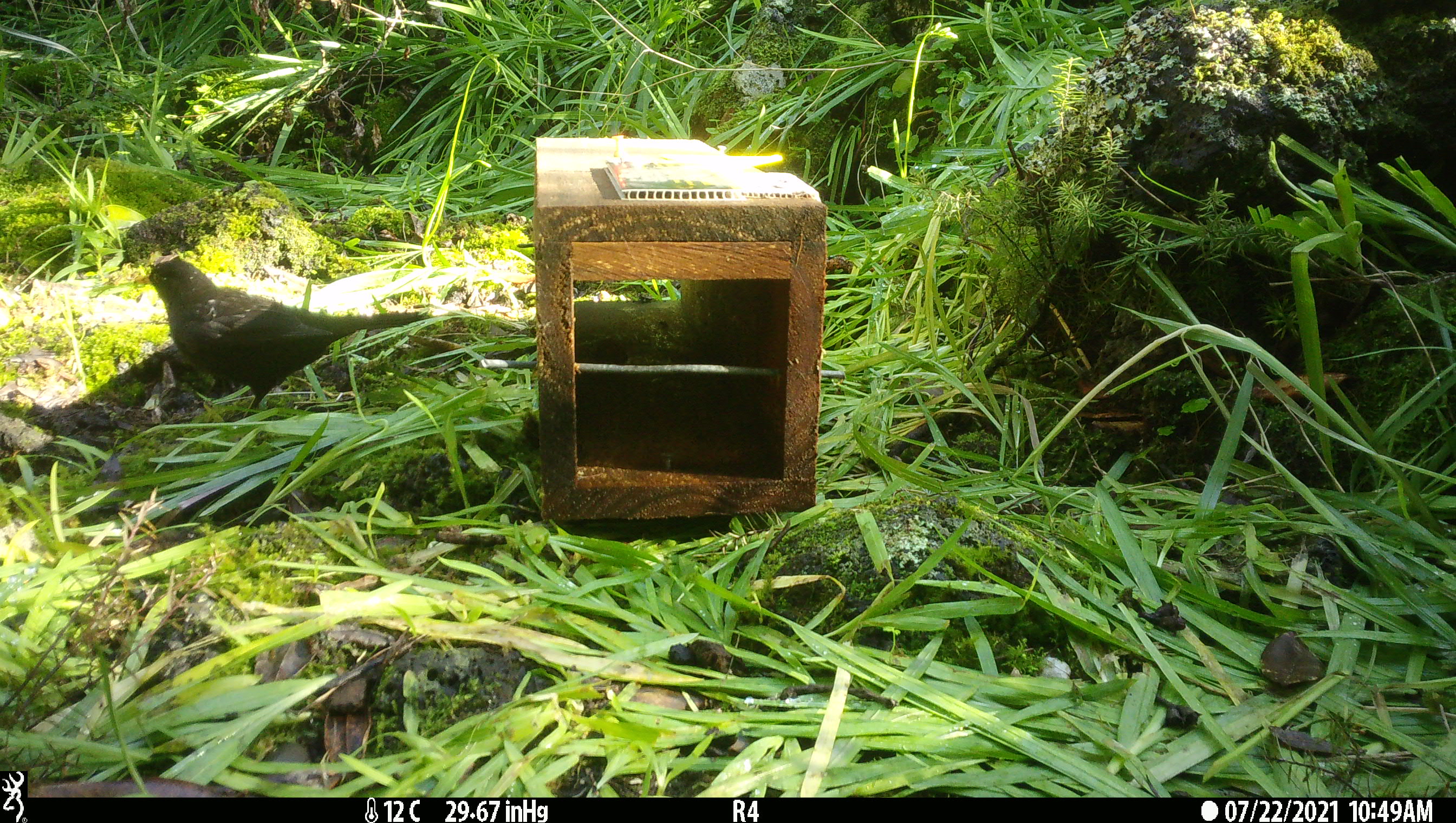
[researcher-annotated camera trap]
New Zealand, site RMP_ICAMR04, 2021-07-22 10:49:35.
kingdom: Animalia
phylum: Chordata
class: Aves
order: Passeriformes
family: Turdidae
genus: Turdus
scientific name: Turdus merula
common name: eurasian blackbird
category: blackbird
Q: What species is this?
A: Blackbird (eurasian blackbird) (Turdus merula).